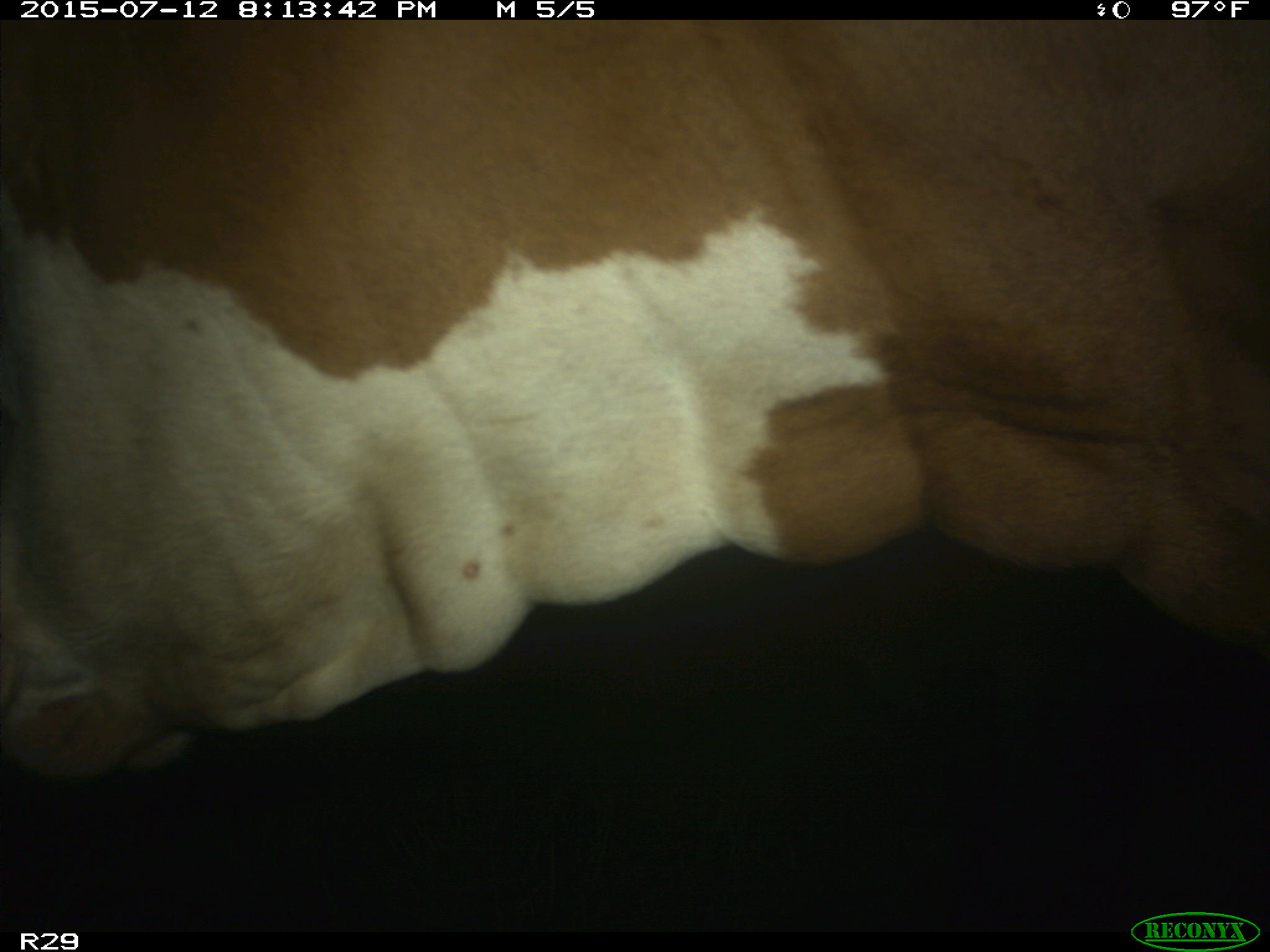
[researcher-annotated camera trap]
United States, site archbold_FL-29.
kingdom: Animalia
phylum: Chordata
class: Mammalia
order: Artiodactyla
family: Bovidae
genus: Bos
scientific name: Bos taurus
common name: domestic cow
Bos taurus (domestic cow).